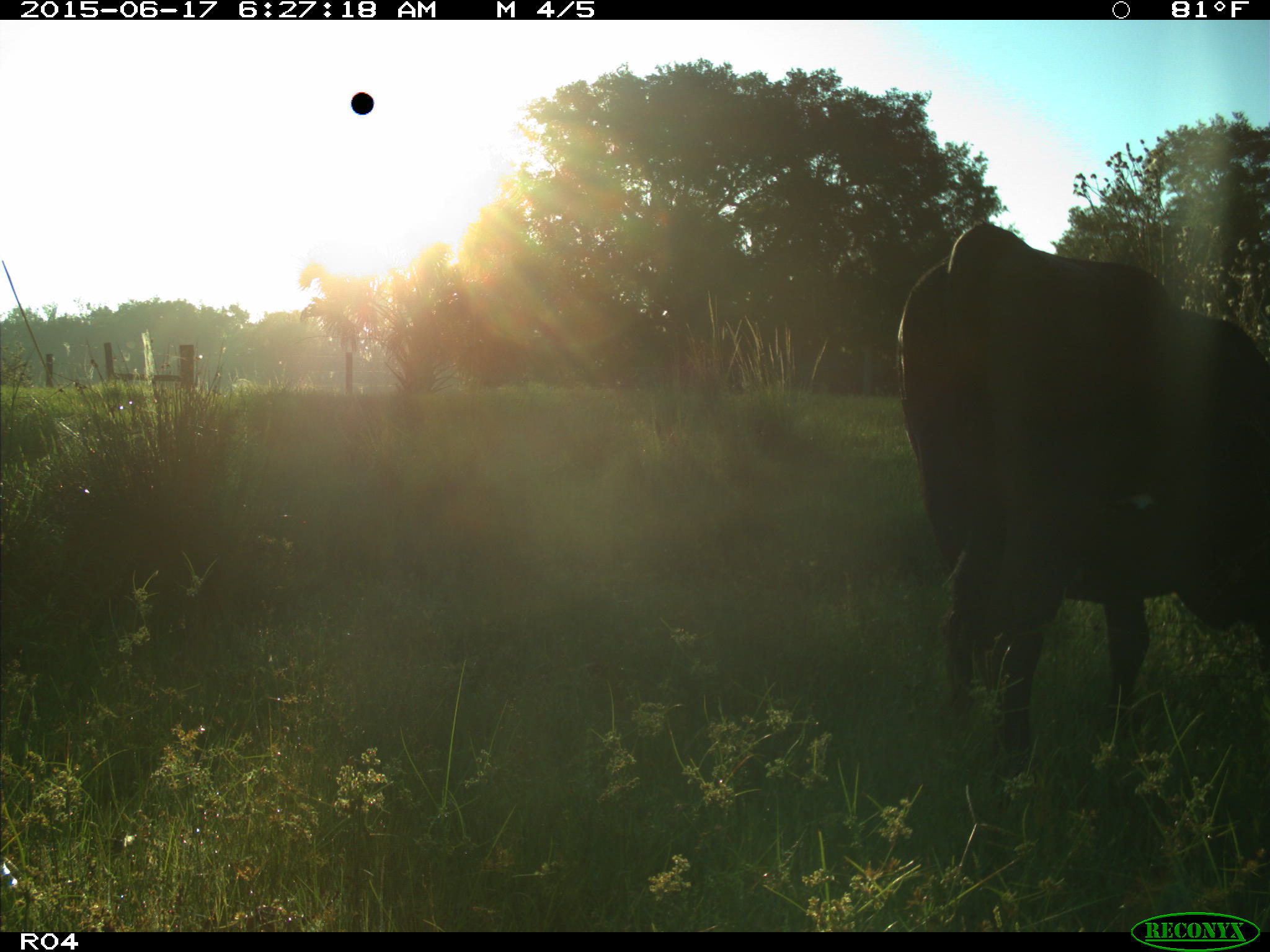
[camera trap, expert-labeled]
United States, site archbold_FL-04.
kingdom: Animalia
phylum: Chordata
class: Mammalia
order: Artiodactyla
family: Bovidae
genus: Bos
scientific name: Bos taurus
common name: domestic cow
Bos taurus (domestic cow).